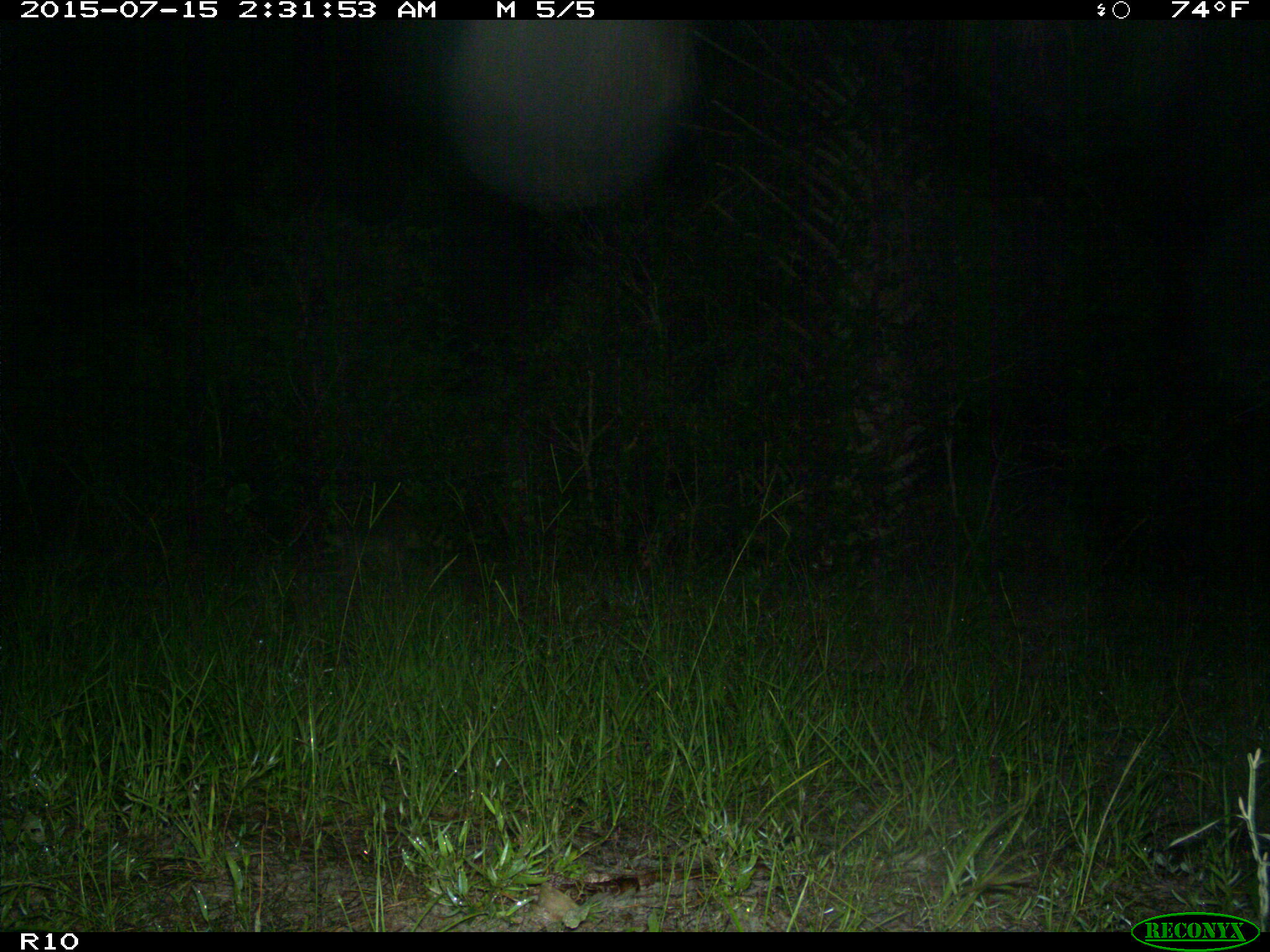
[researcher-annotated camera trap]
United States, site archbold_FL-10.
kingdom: Animalia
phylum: Chordata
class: Mammalia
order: Carnivora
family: Procyonidae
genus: Procyon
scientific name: Procyon lotor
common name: common raccoon